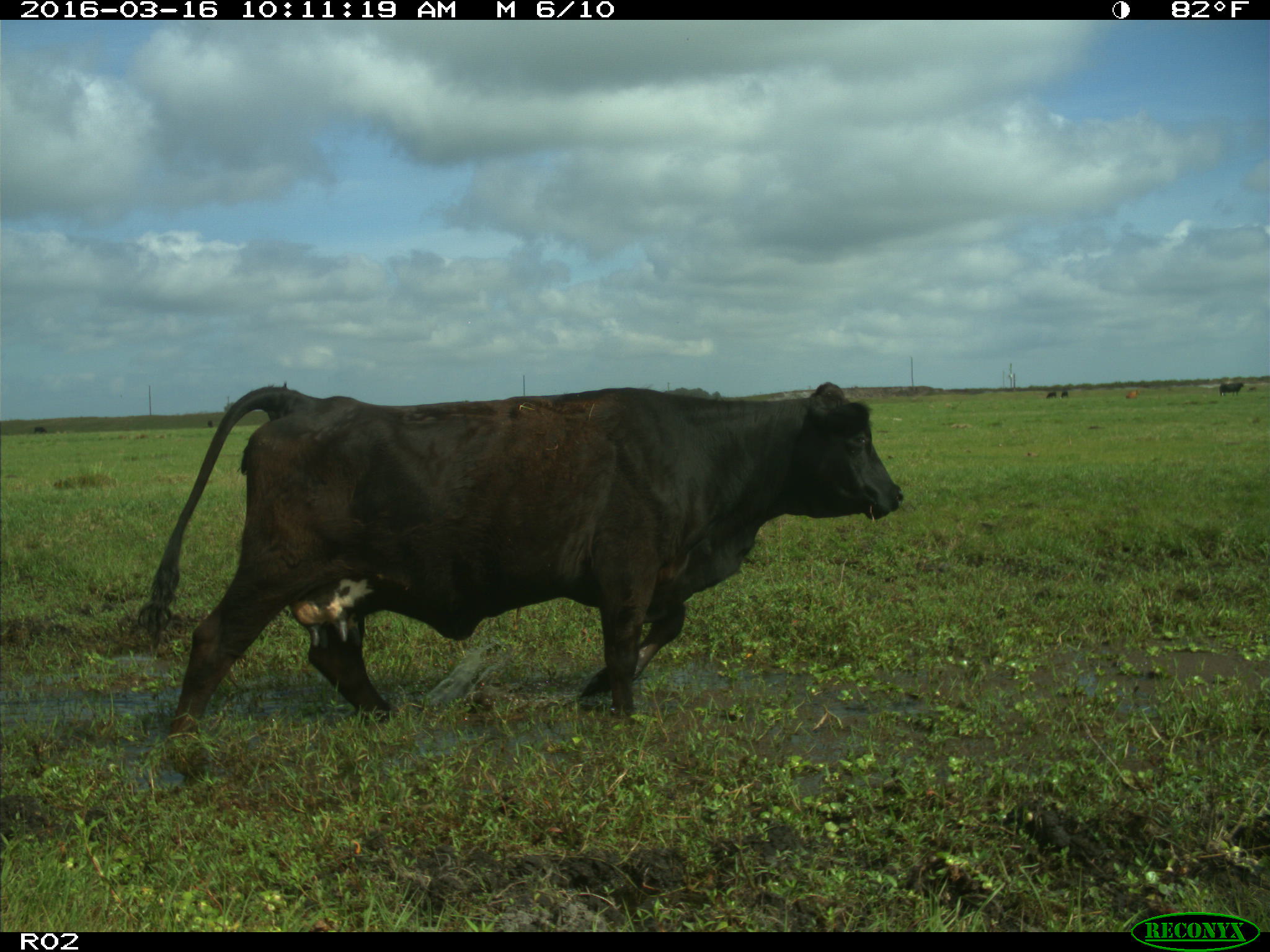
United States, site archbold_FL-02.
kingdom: Animalia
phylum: Chordata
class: Mammalia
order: Artiodactyla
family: Bovidae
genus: Bos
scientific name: Bos taurus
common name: domestic cow